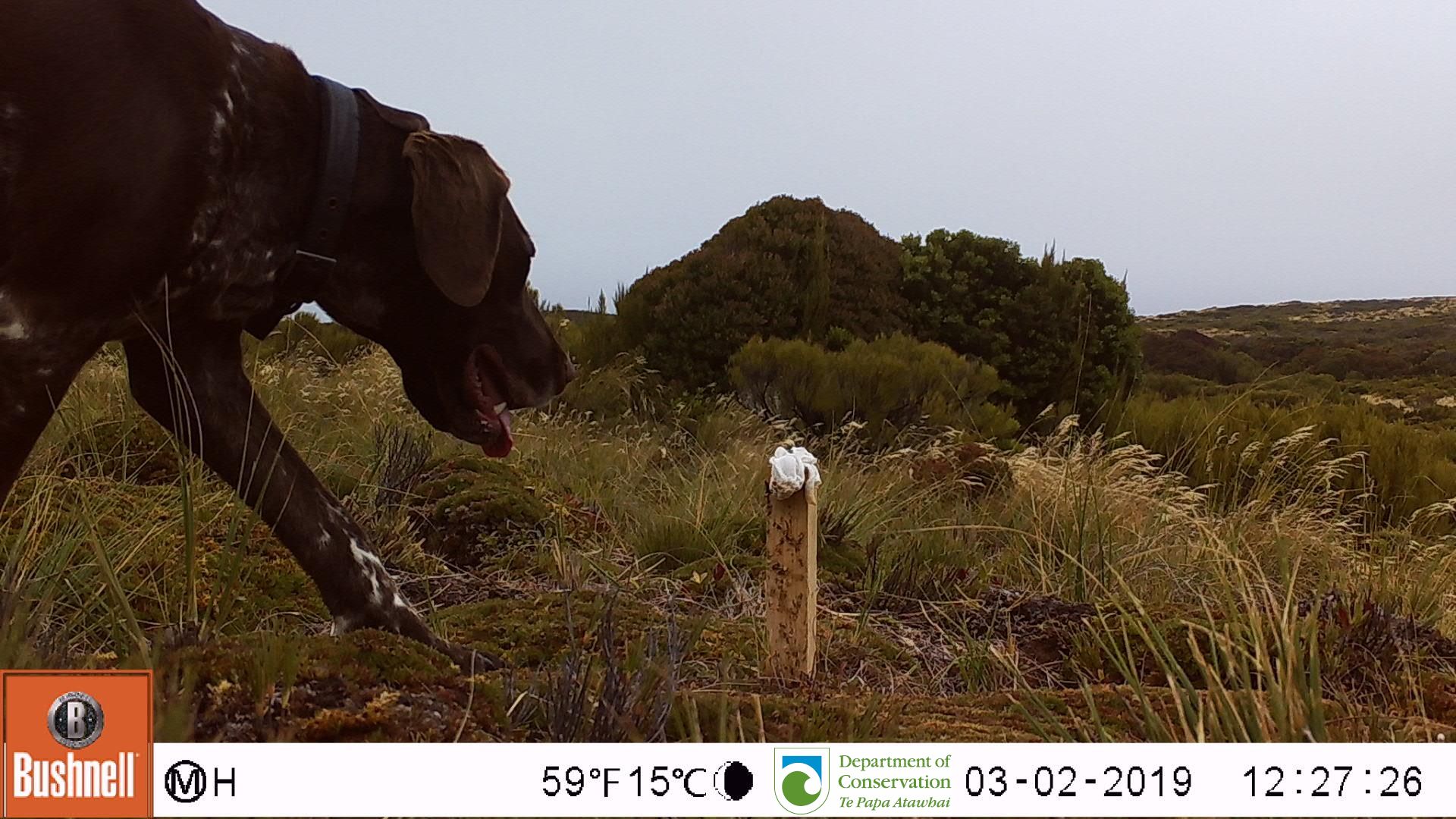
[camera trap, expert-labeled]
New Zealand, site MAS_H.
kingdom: Animalia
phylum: Chordata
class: Mammalia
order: Carnivora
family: Canidae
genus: Canis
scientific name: Canis familiaris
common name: domestic dog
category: dog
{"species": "dog (domestic dog) (Canis familiaris)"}